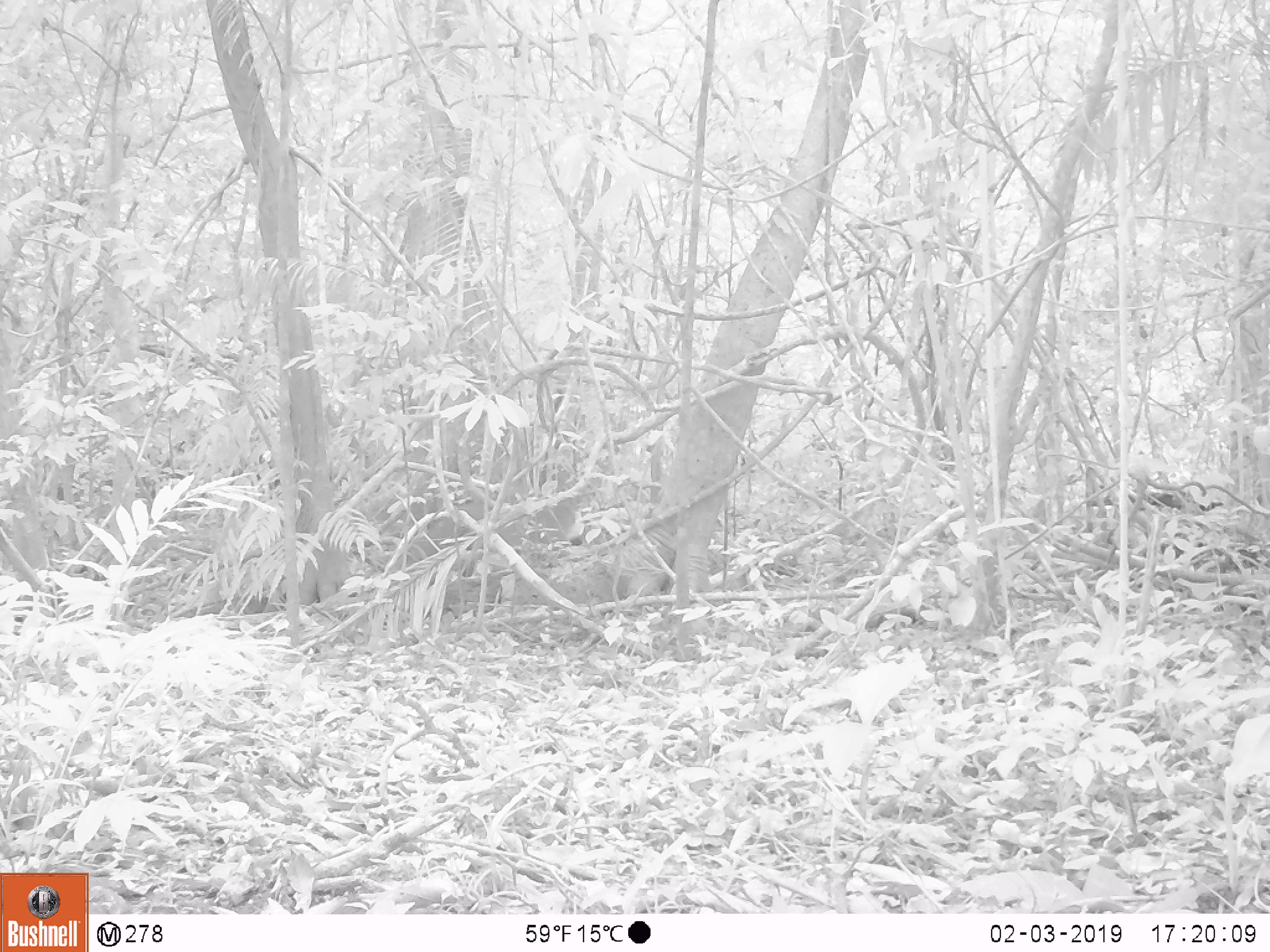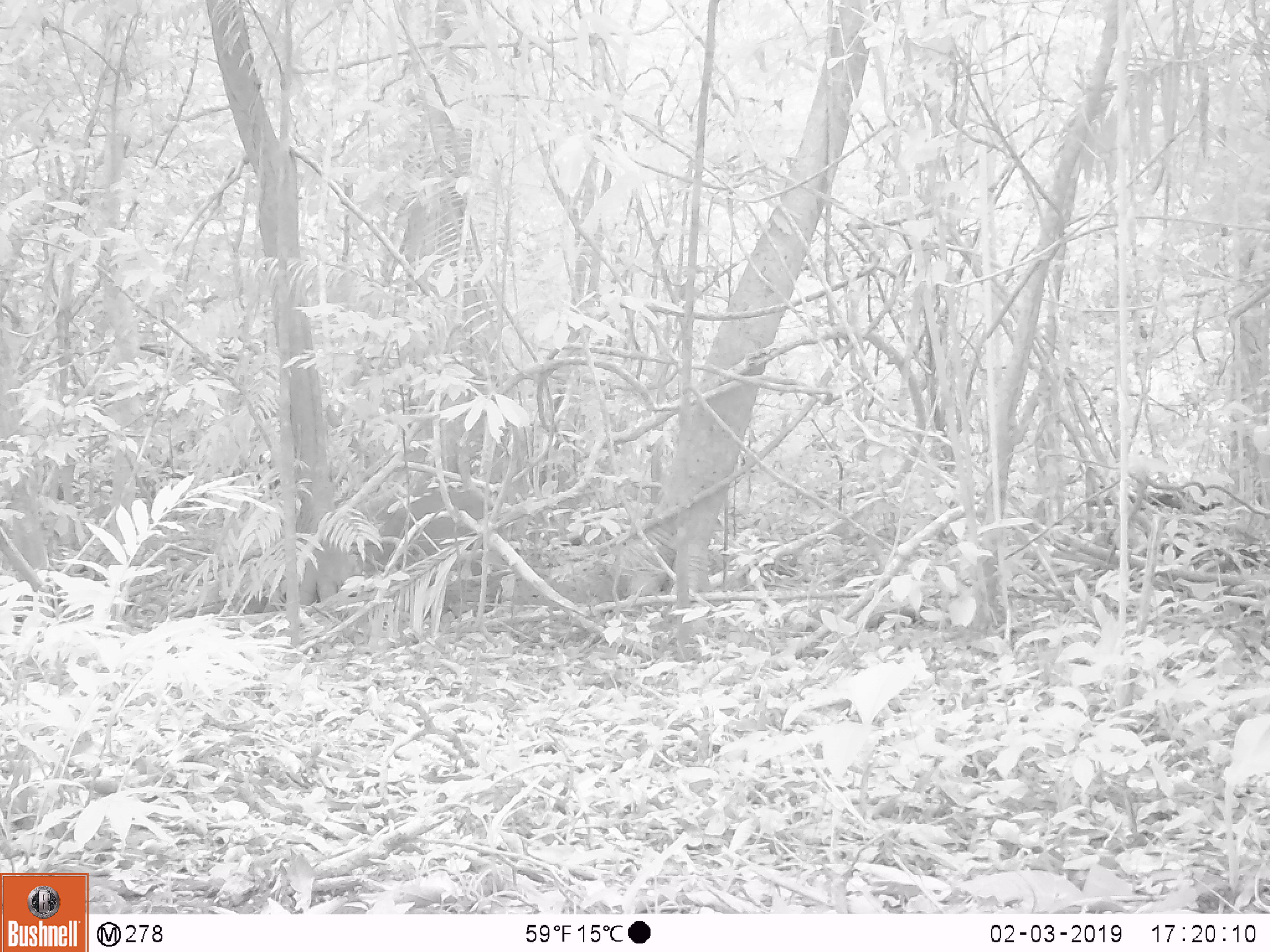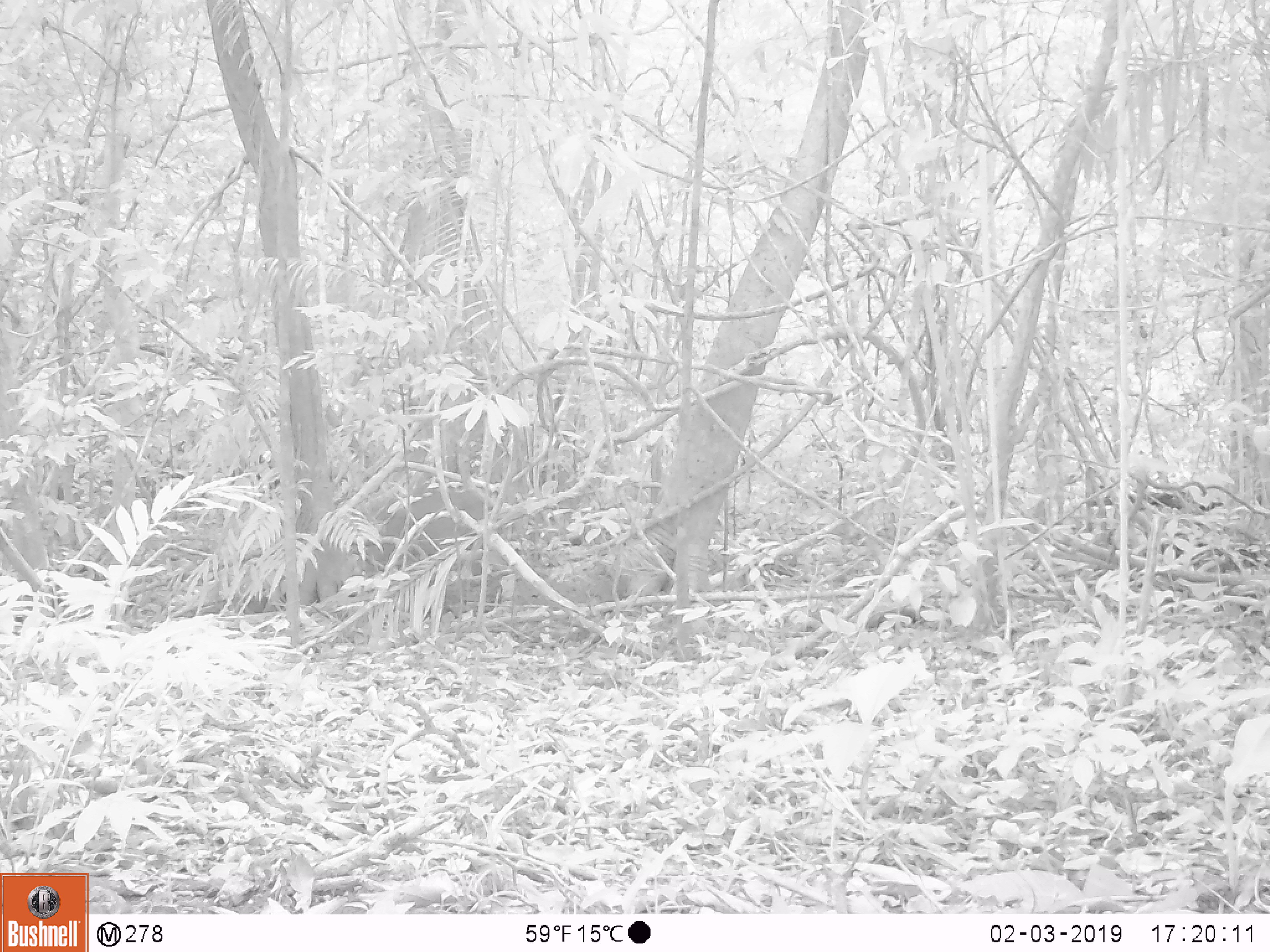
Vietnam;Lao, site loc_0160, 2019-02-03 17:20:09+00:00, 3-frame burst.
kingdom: Animalia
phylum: Chordata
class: Mammalia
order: Artiodactyla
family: Cervidae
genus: Muntiacus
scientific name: Muntiacus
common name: muntjacs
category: unidentified muntjac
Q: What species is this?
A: Unidentified muntjac (muntjacs) (Muntiacus).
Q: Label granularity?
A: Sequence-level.